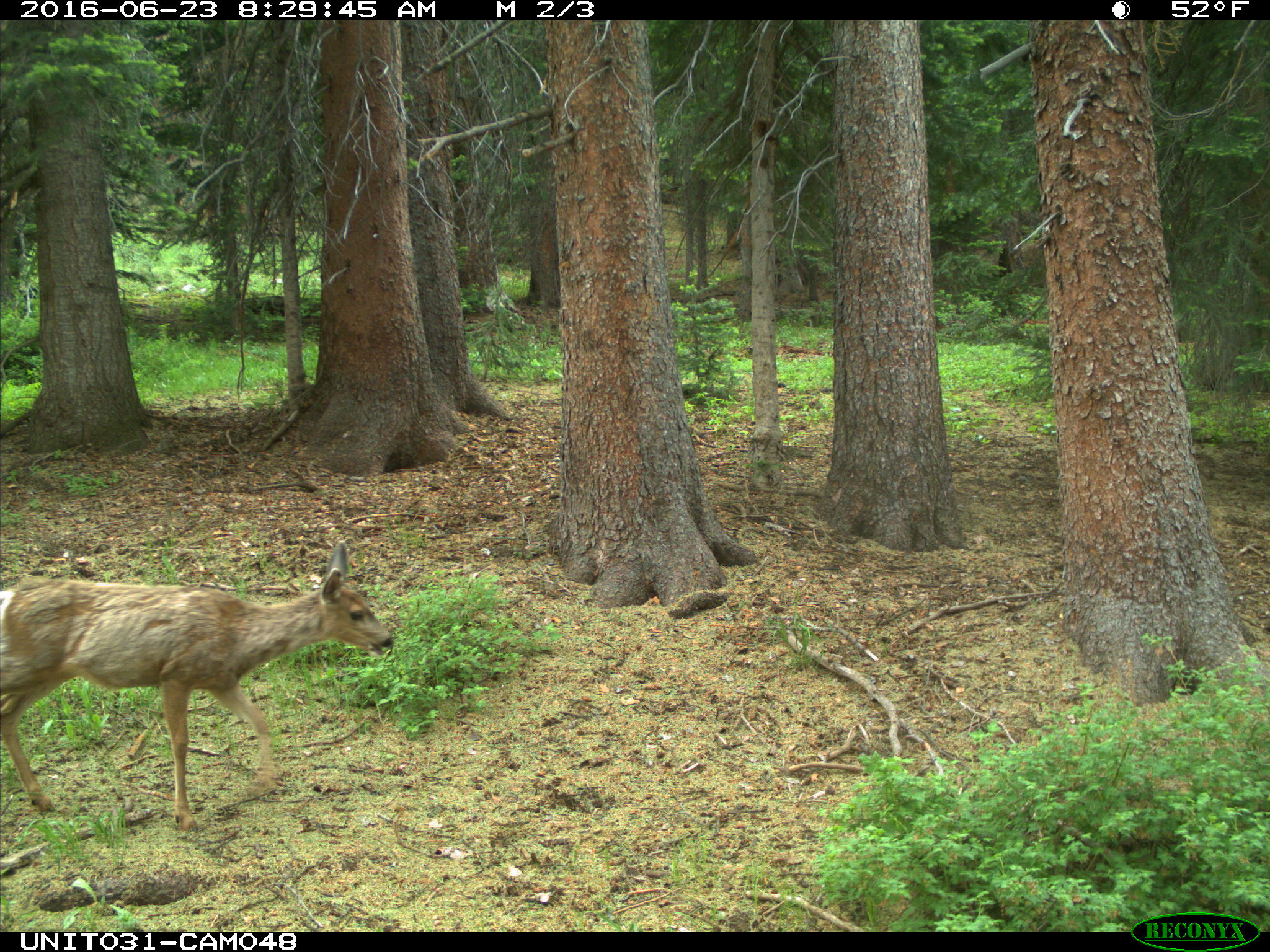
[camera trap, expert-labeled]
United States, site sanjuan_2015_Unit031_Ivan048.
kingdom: Animalia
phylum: Chordata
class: Mammalia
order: Artiodactyla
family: Cervidae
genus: Odocoileus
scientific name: Odocoileus hemionus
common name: mule deer